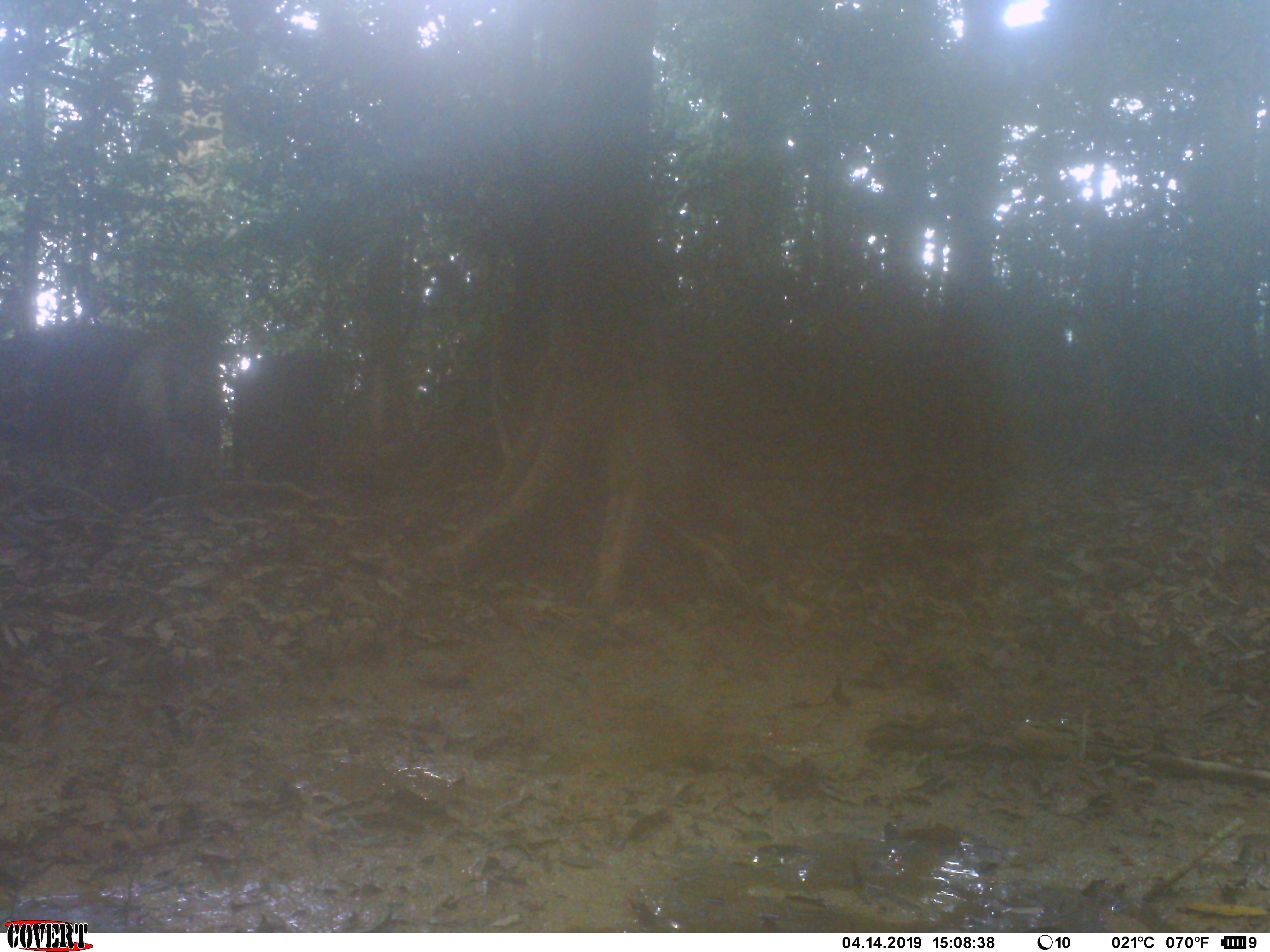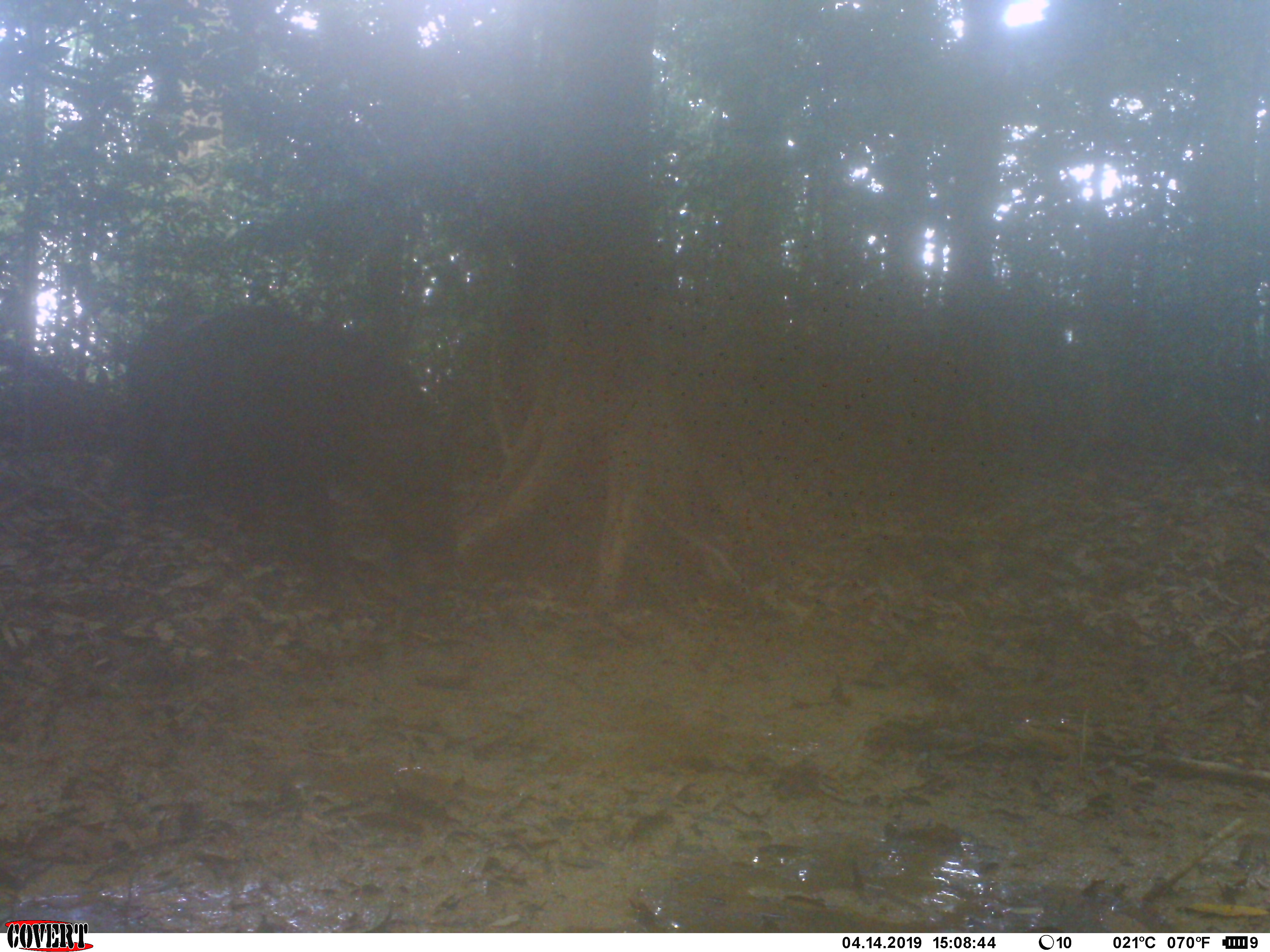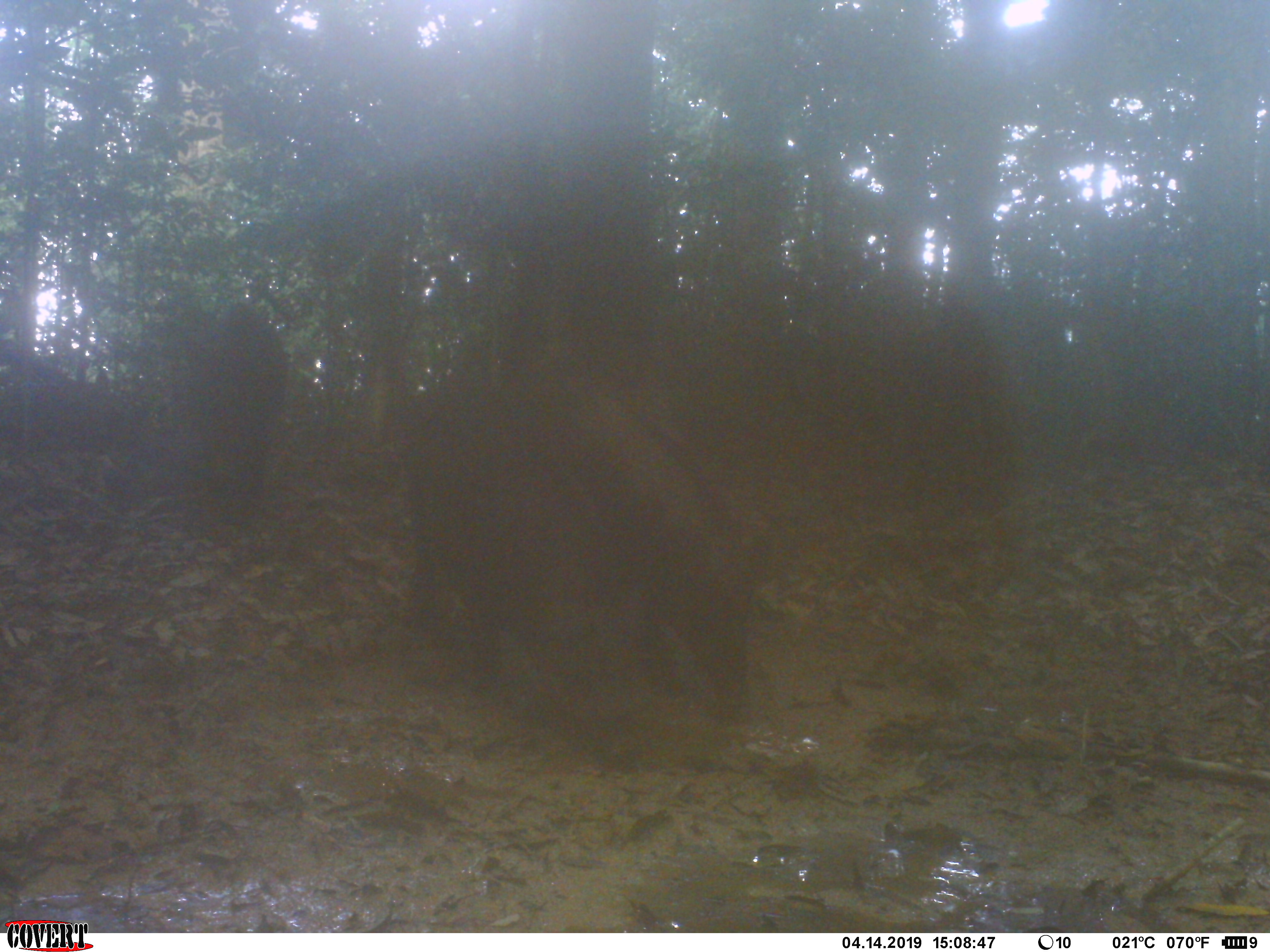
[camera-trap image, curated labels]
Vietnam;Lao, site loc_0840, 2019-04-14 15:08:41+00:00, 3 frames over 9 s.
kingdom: Animalia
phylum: Chordata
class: Mammalia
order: Artiodactyla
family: Suidae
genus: Sus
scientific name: Sus scrofa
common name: eurasian wild pig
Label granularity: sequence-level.